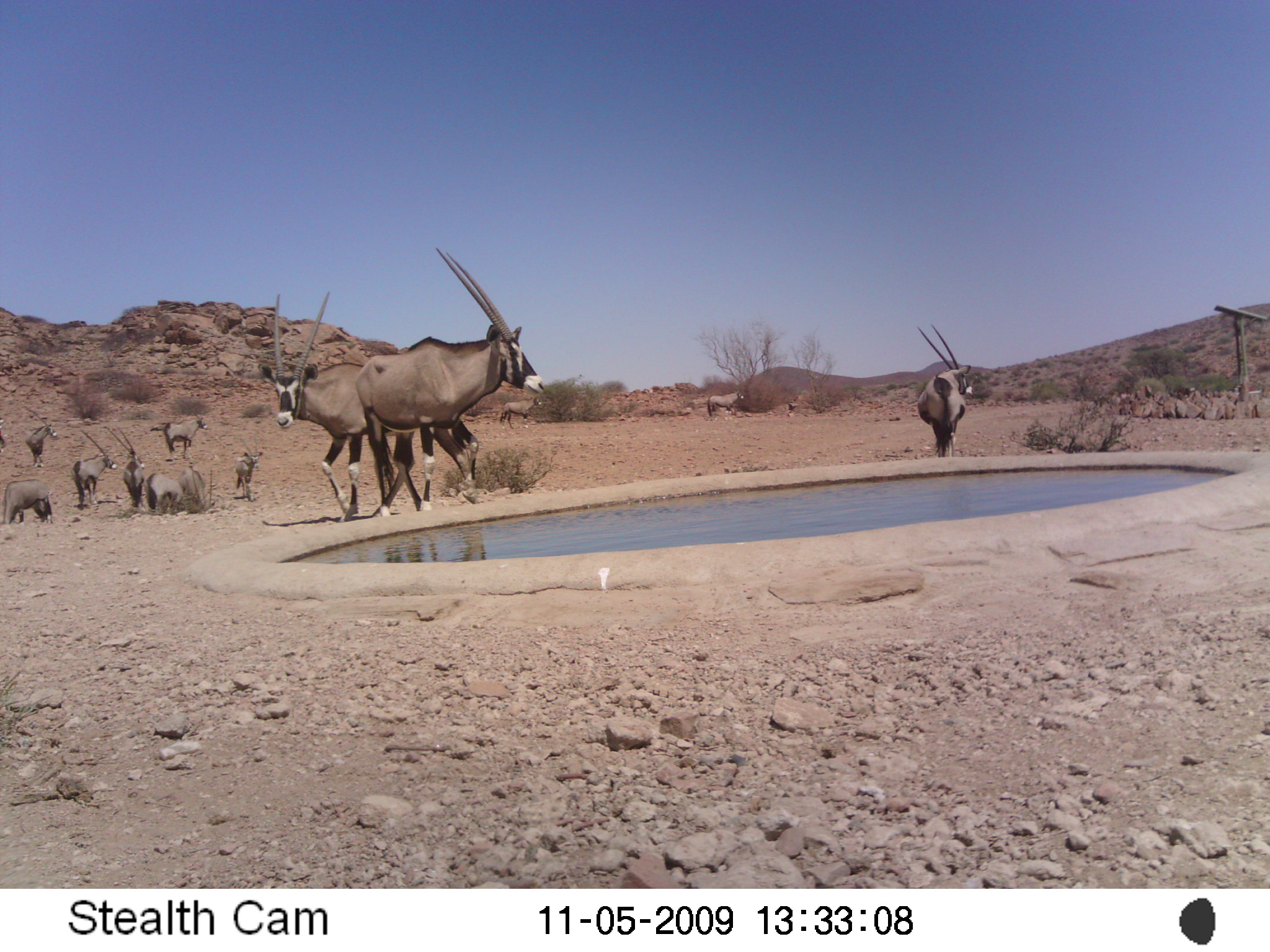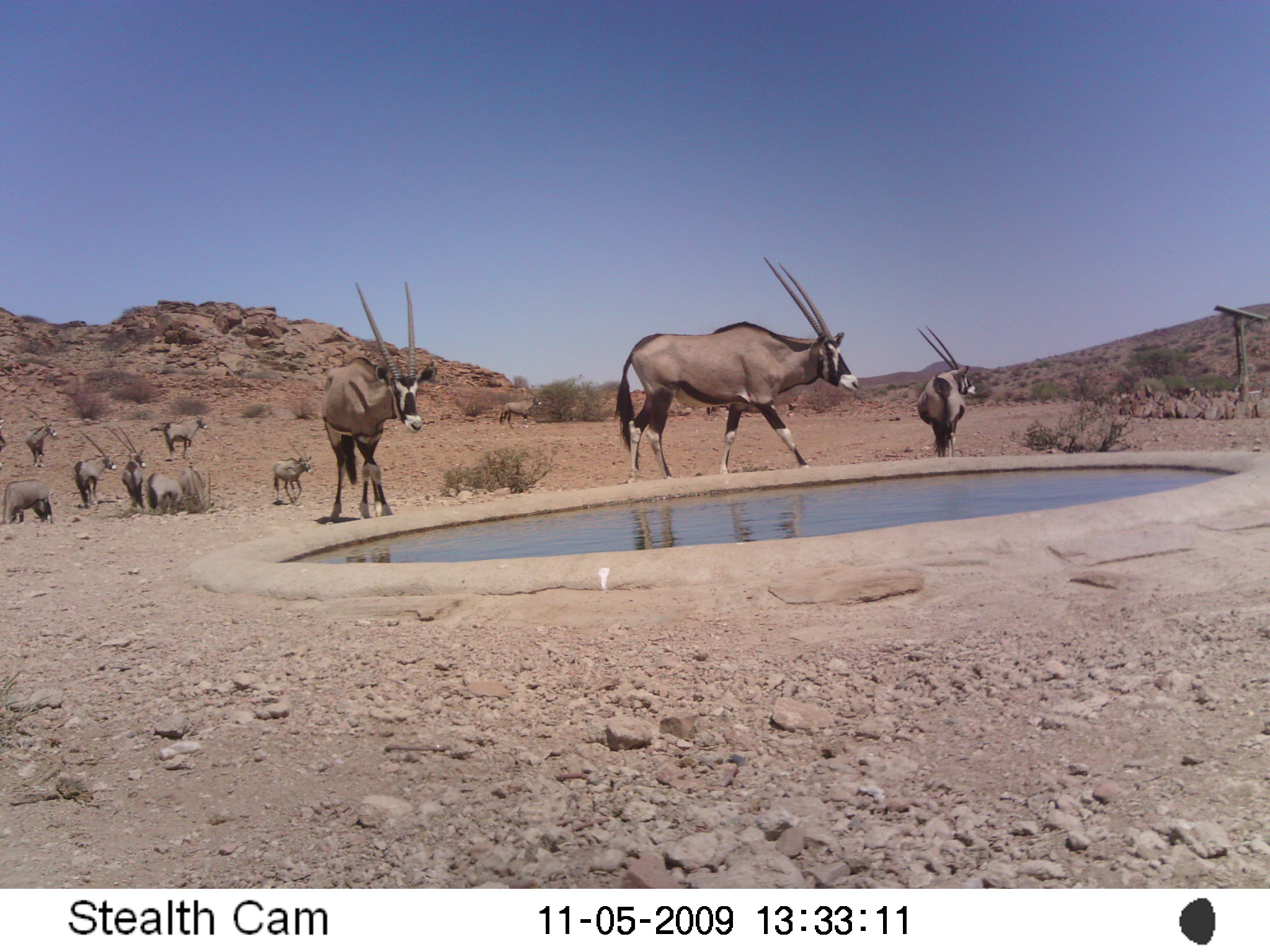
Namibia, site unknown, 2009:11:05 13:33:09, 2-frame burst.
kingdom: Animalia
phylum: Chordata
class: Mammalia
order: Artiodactyla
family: Bovidae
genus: Oryx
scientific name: Oryx gazella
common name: gemsbok